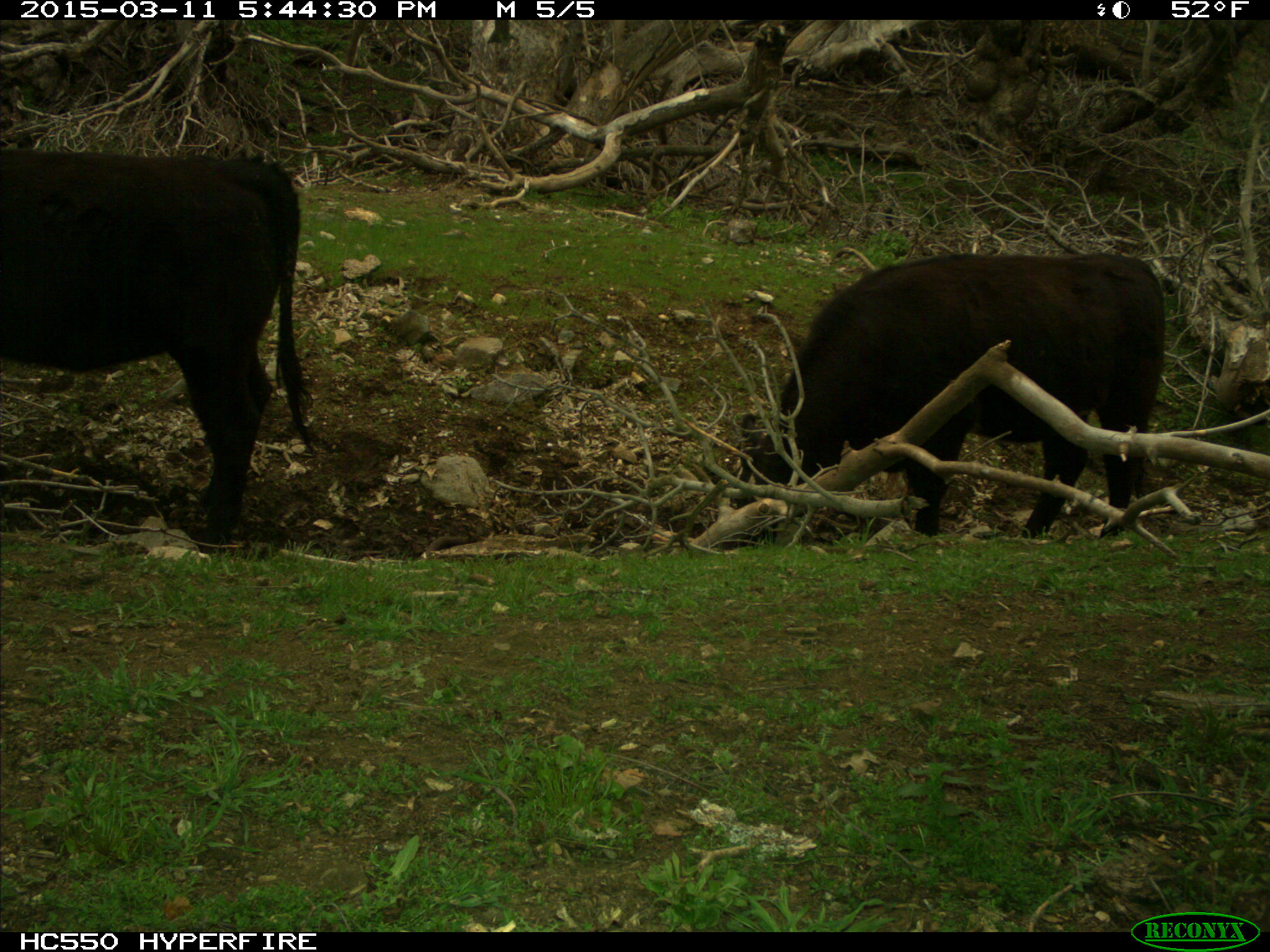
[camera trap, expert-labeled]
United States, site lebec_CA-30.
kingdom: Animalia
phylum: Chordata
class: Mammalia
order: Artiodactyla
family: Bovidae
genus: Bos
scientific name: Bos taurus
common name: domestic cow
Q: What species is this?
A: Bos taurus (domestic cow).